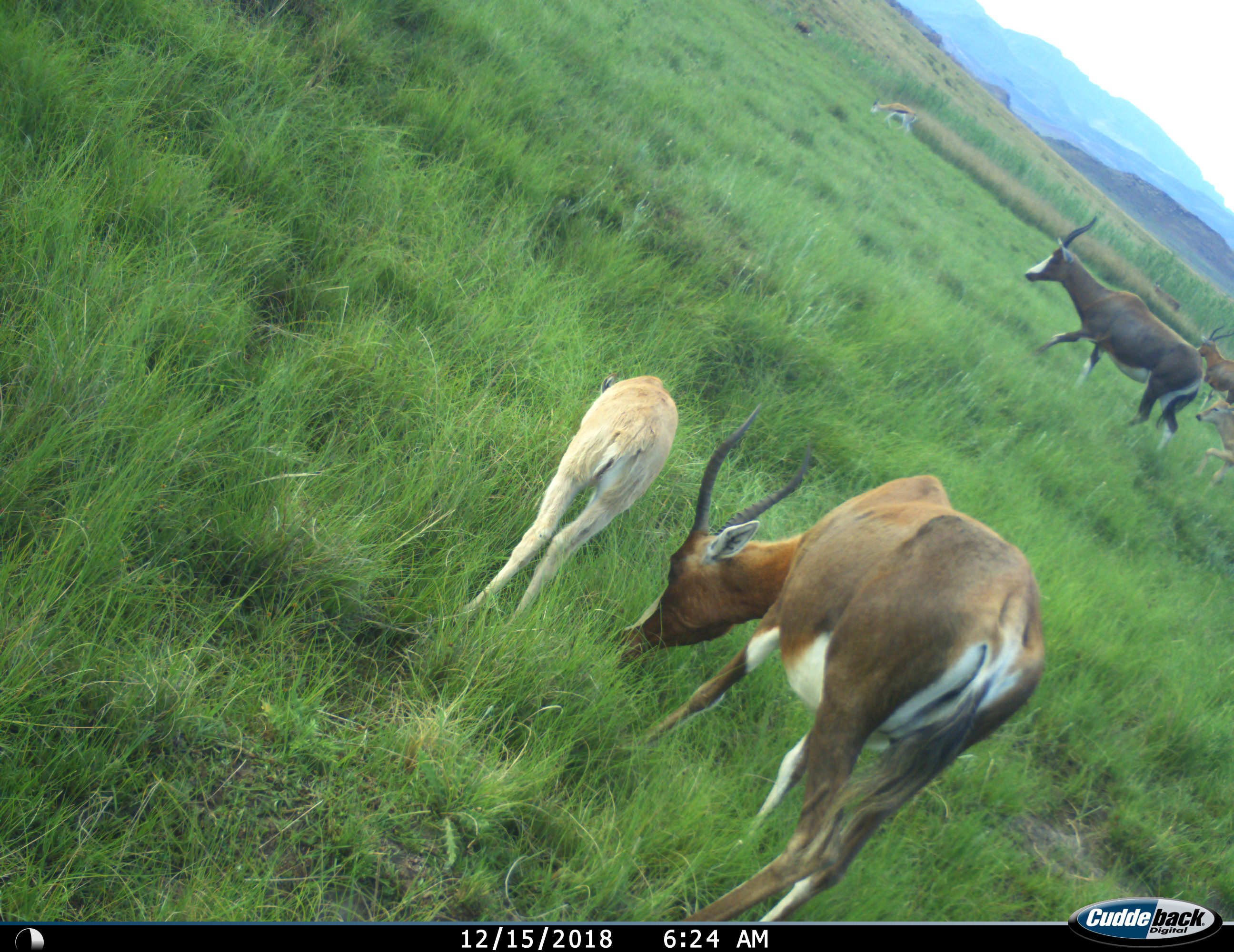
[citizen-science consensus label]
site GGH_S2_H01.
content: unidentified animal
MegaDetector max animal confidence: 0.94